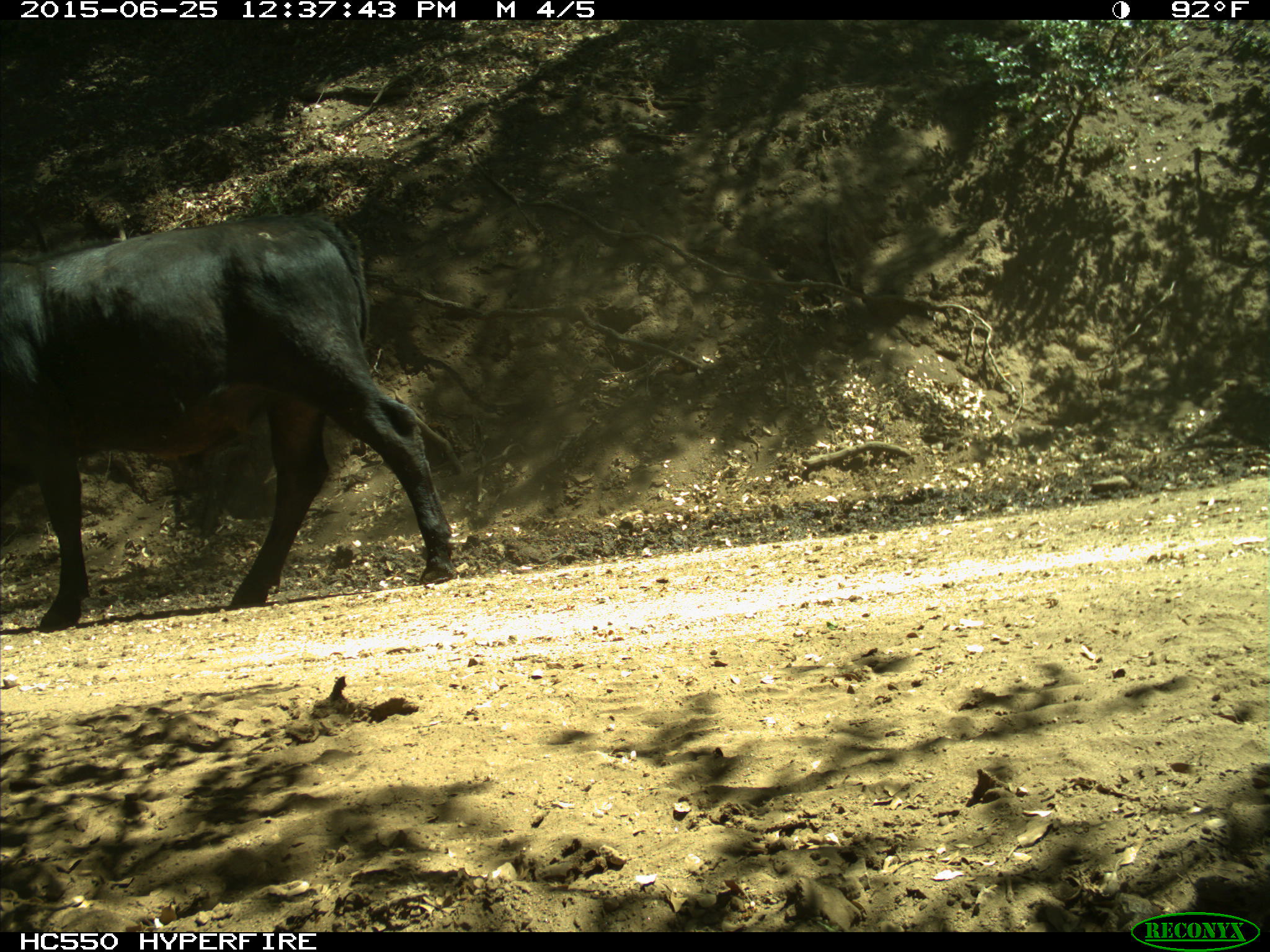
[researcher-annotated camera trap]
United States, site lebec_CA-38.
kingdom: Animalia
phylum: Chordata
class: Mammalia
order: Artiodactyla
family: Bovidae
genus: Bos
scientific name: Bos taurus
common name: domestic cow